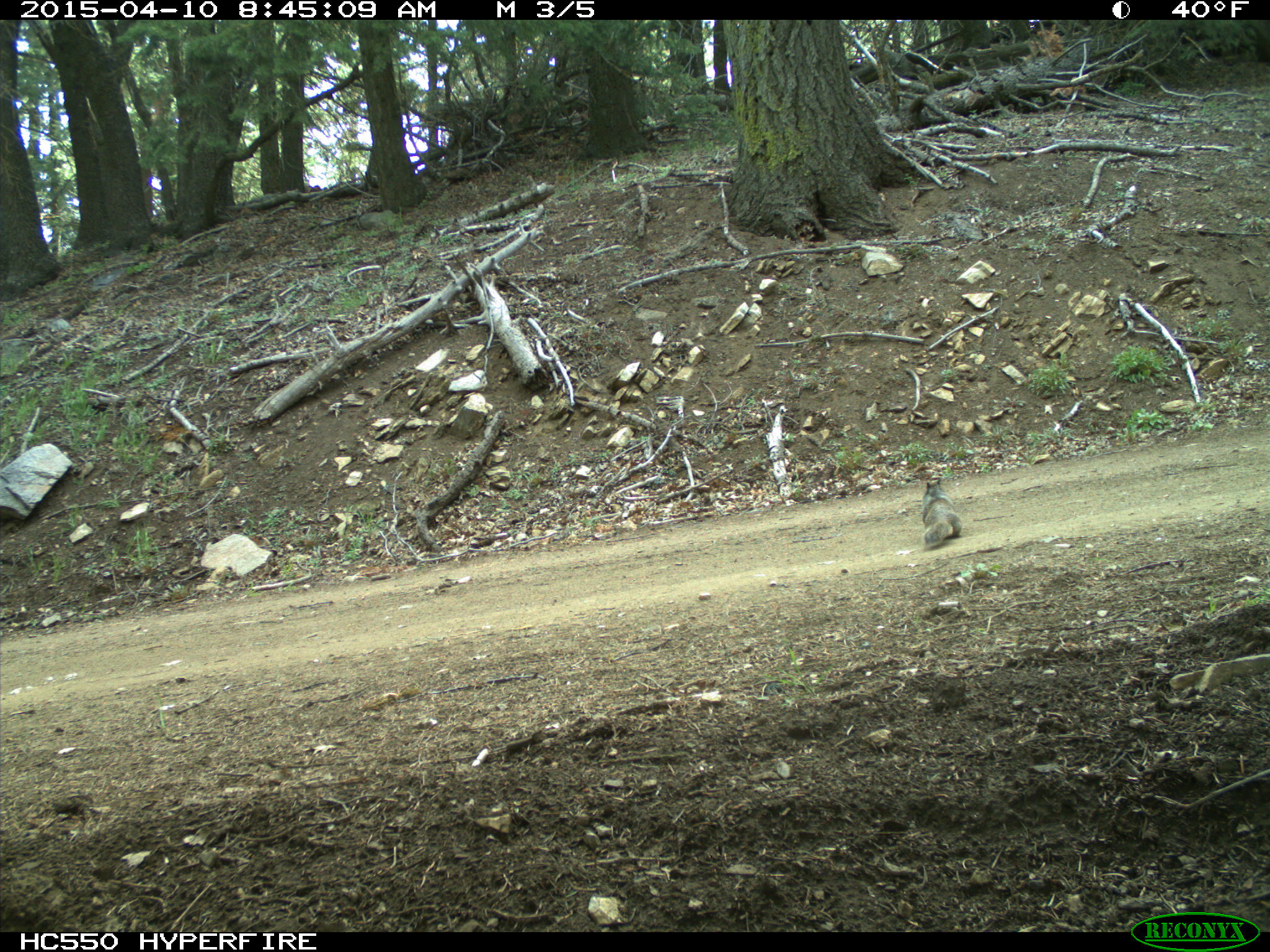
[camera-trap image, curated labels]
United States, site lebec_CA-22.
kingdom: Animalia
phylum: Chordata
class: Mammalia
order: Rodentia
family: Sciuridae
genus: Otospermophilus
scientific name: Otospermophilus beecheyi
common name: california ground squirrel